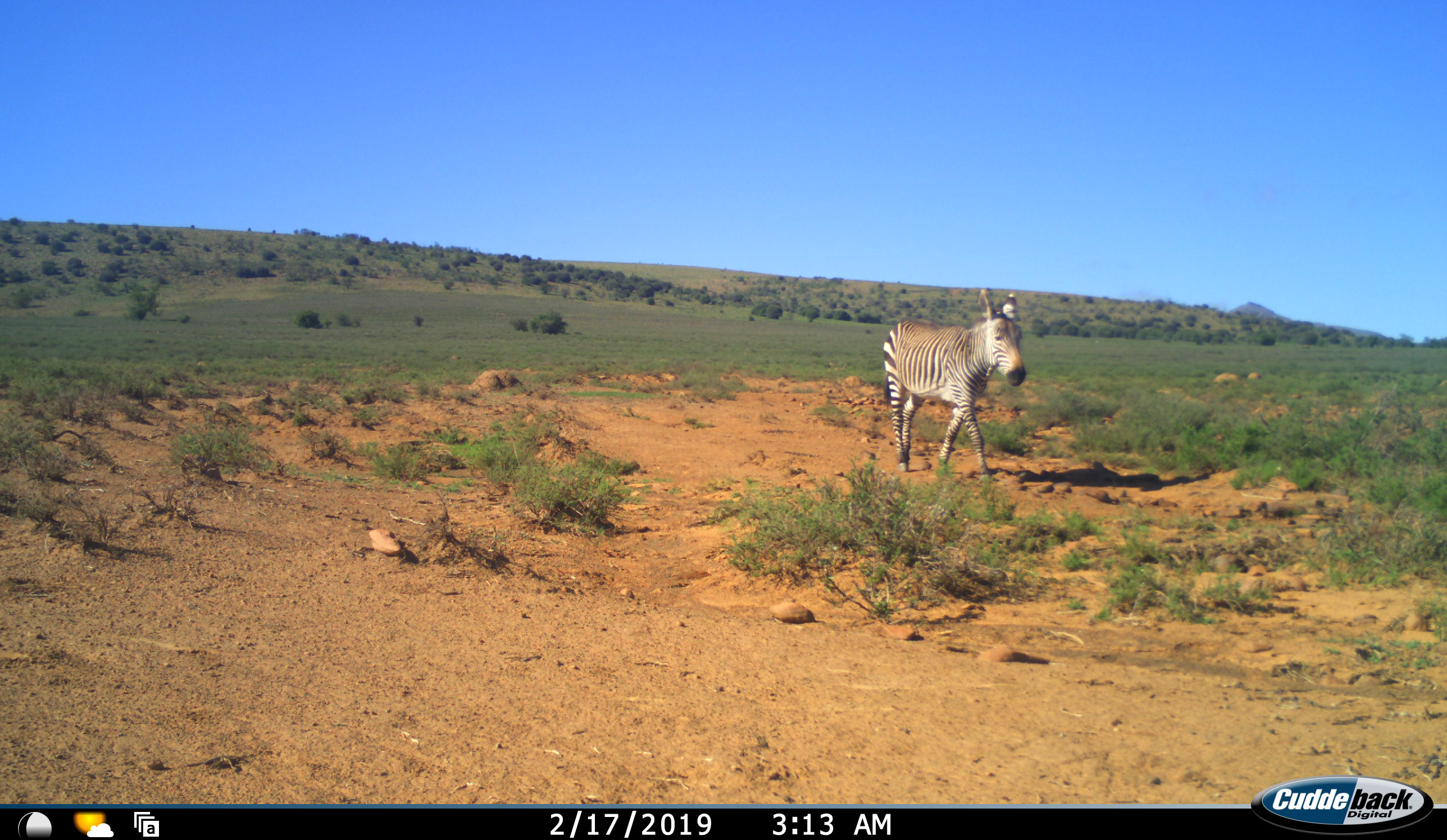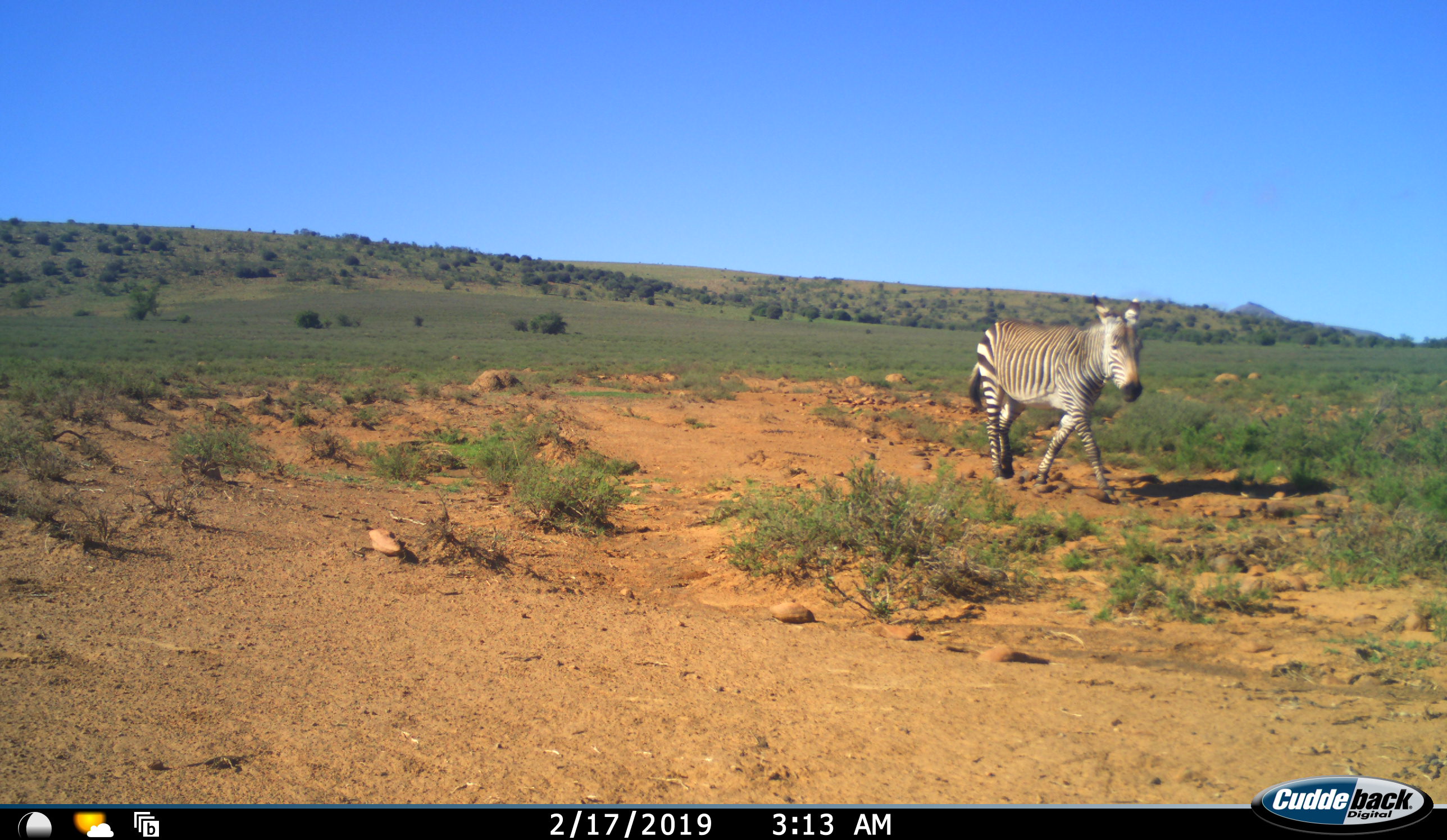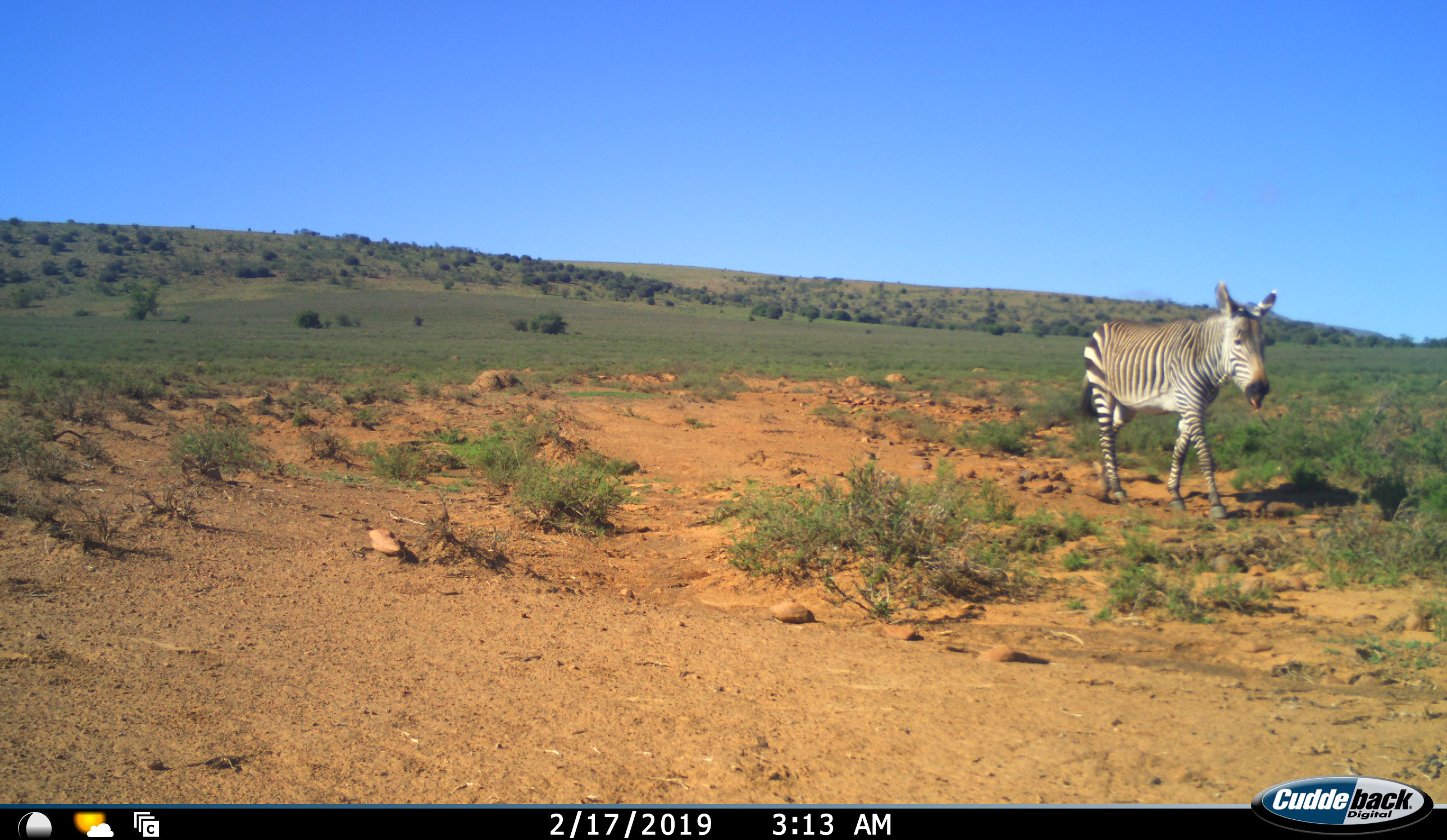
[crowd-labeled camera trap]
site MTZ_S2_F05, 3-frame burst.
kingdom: Animalia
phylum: Chordata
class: Mammalia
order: Perissodactyla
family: Equidae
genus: Equus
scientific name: Equus zebra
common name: mountain zebra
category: zebramountain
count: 1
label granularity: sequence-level